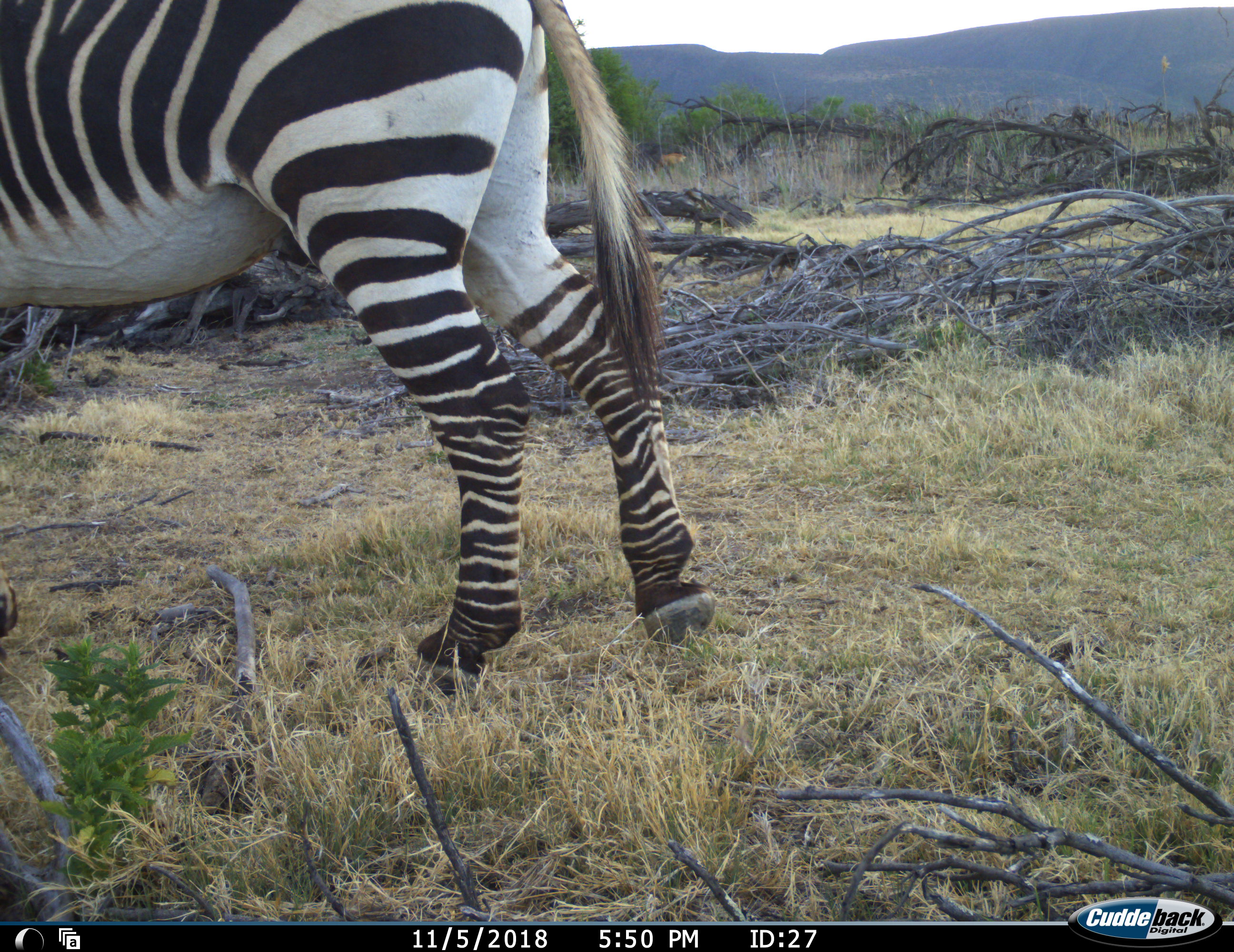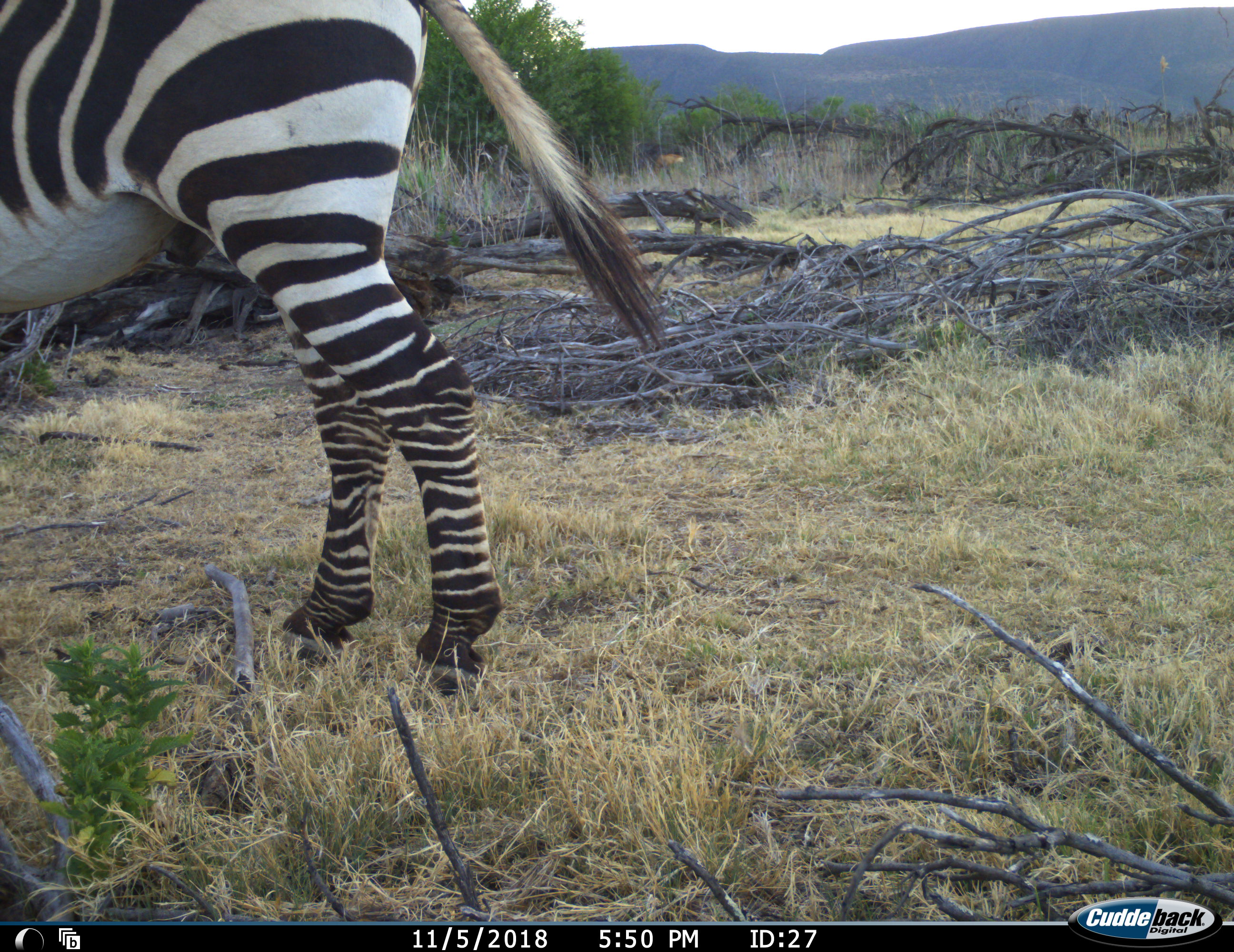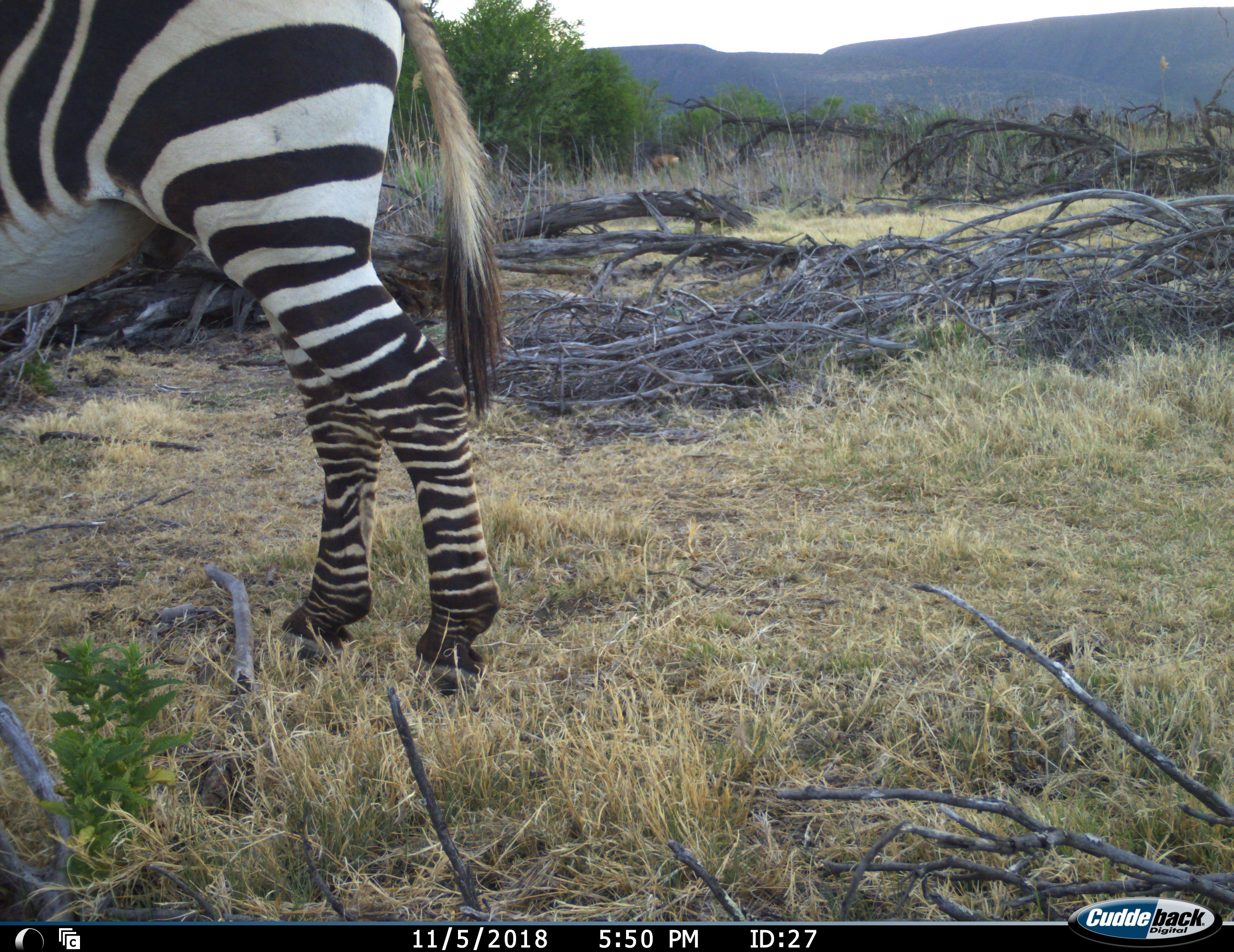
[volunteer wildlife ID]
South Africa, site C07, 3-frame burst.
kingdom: Animalia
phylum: Chordata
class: Mammalia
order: Perissodactyla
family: Equidae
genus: Equus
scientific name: Equus zebra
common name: mountain zebra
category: zebramountain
Zebramountain (mountain zebra) (Equus zebra), count 1. Behavior (volunteer vote fractions): standing 70%, resting 0%, moving 30%, interacting 0%. Young present (vote fraction): 0%. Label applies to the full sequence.